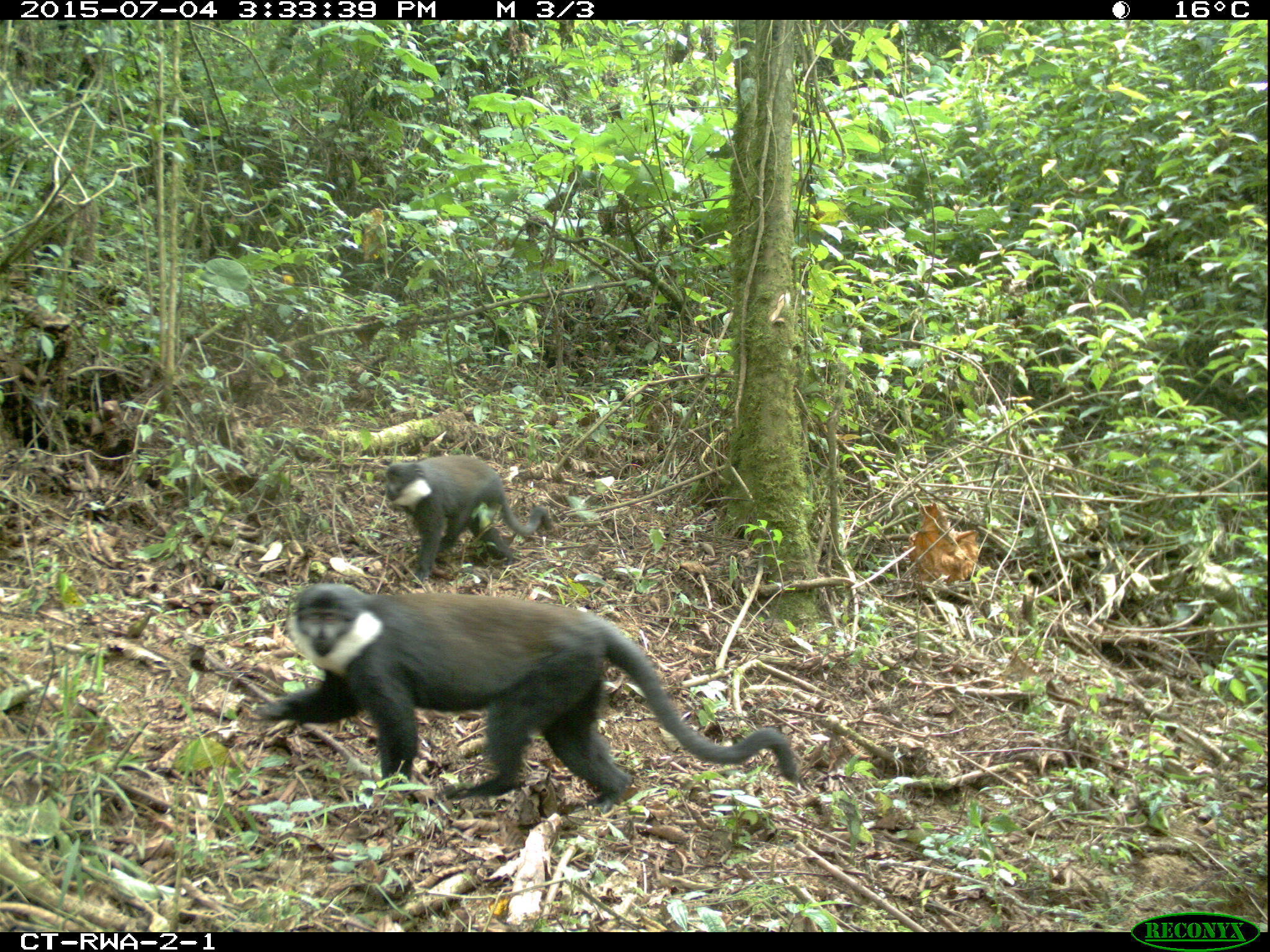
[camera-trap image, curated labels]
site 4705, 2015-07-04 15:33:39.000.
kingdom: Animalia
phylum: Chordata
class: Mammalia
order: Primates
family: Cercopithecidae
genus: Allochrocebus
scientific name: Allochrocebus lhoesti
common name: l'hoest's monkey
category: cercopithecus lhoesti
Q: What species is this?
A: Cercopithecus lhoesti (l'hoest's monkey) (Allochrocebus lhoesti).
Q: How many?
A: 2.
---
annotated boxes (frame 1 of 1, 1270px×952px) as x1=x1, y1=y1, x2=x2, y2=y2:
cercopithecus lhoesti: x1=256, y1=581, x2=800, y2=814; x1=384, y1=455, x2=553, y2=580